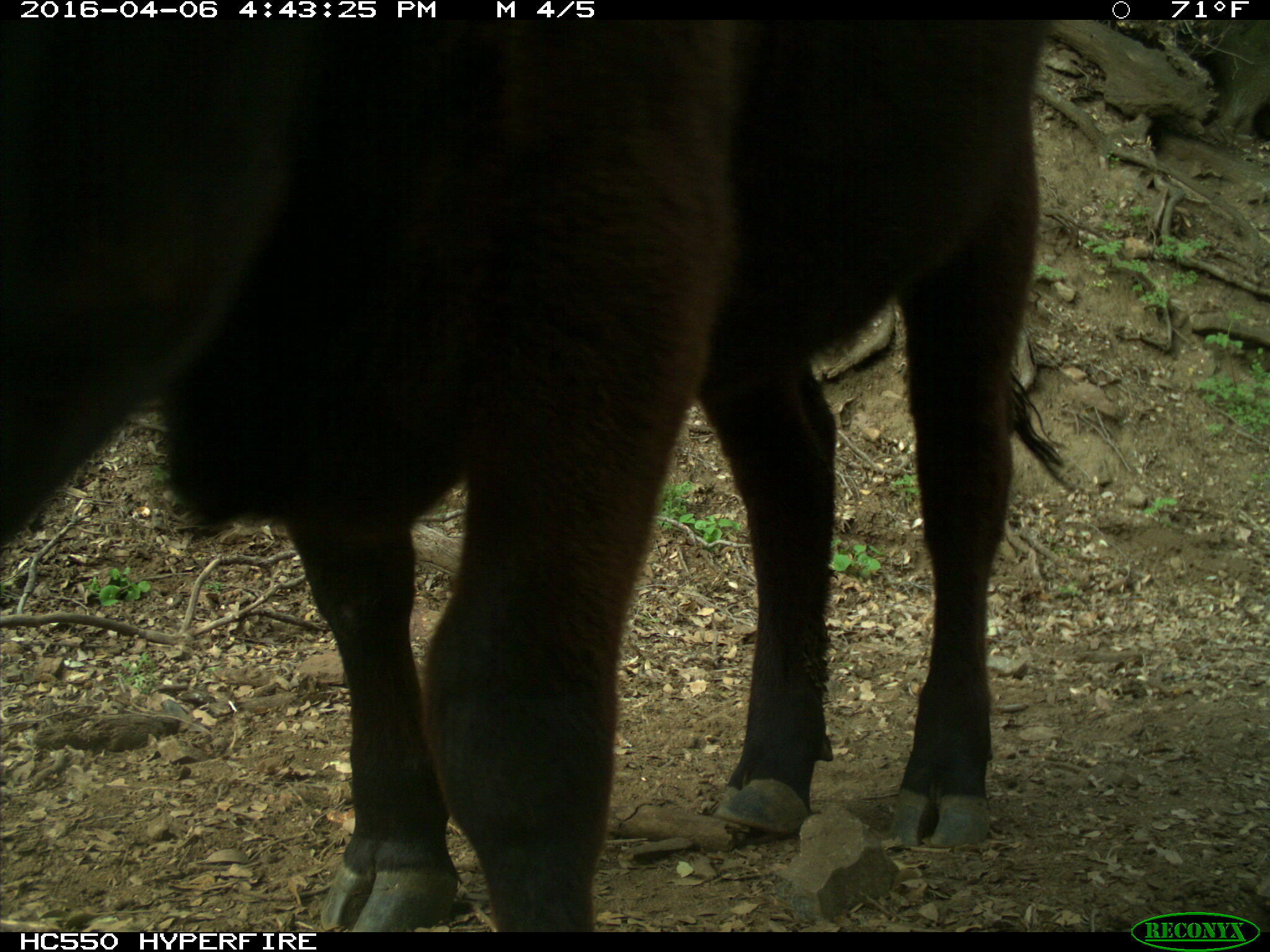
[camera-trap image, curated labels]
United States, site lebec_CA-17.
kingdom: Animalia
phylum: Chordata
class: Mammalia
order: Artiodactyla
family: Bovidae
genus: Bos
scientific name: Bos taurus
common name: domestic cow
Bos taurus (domestic cow).